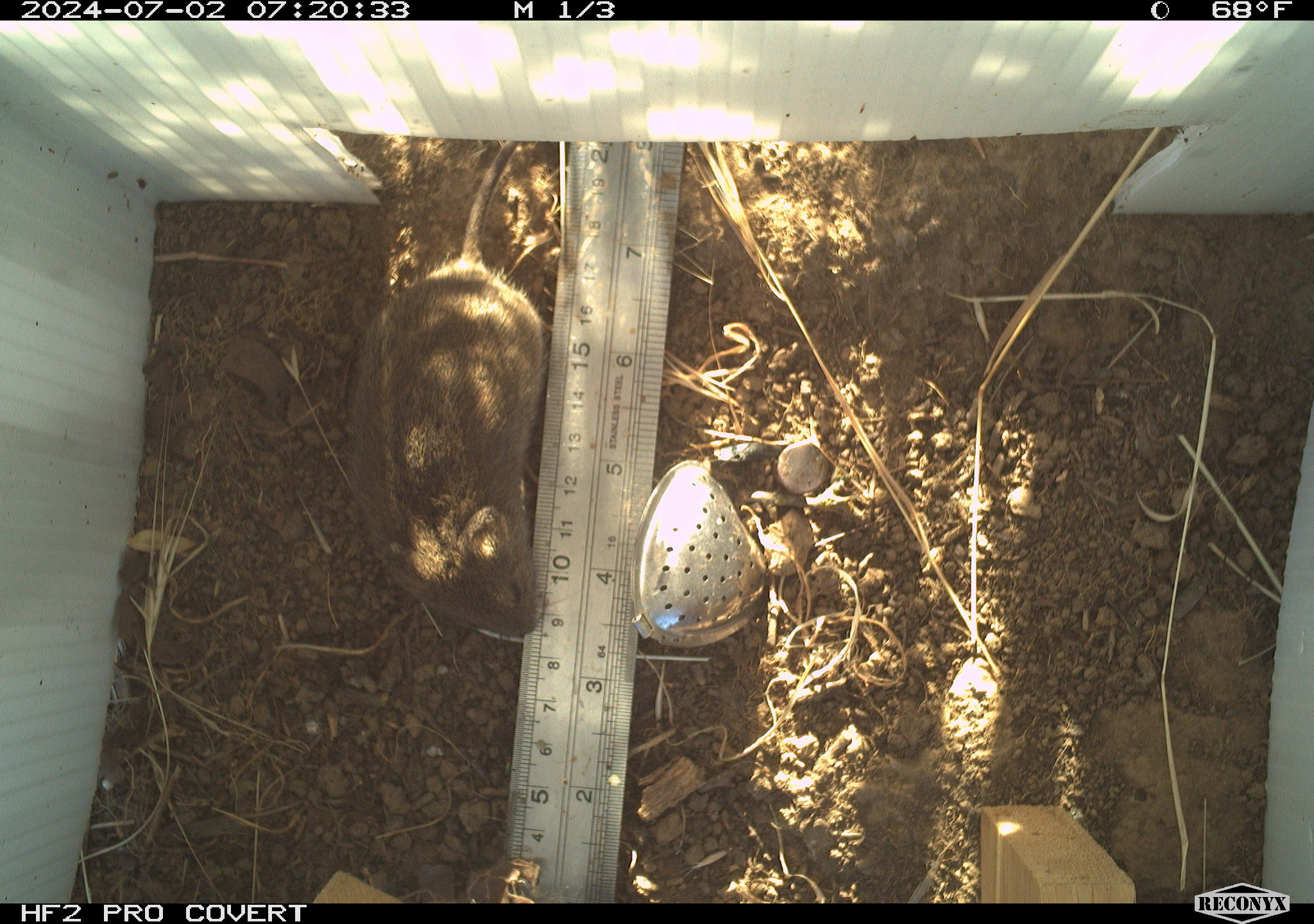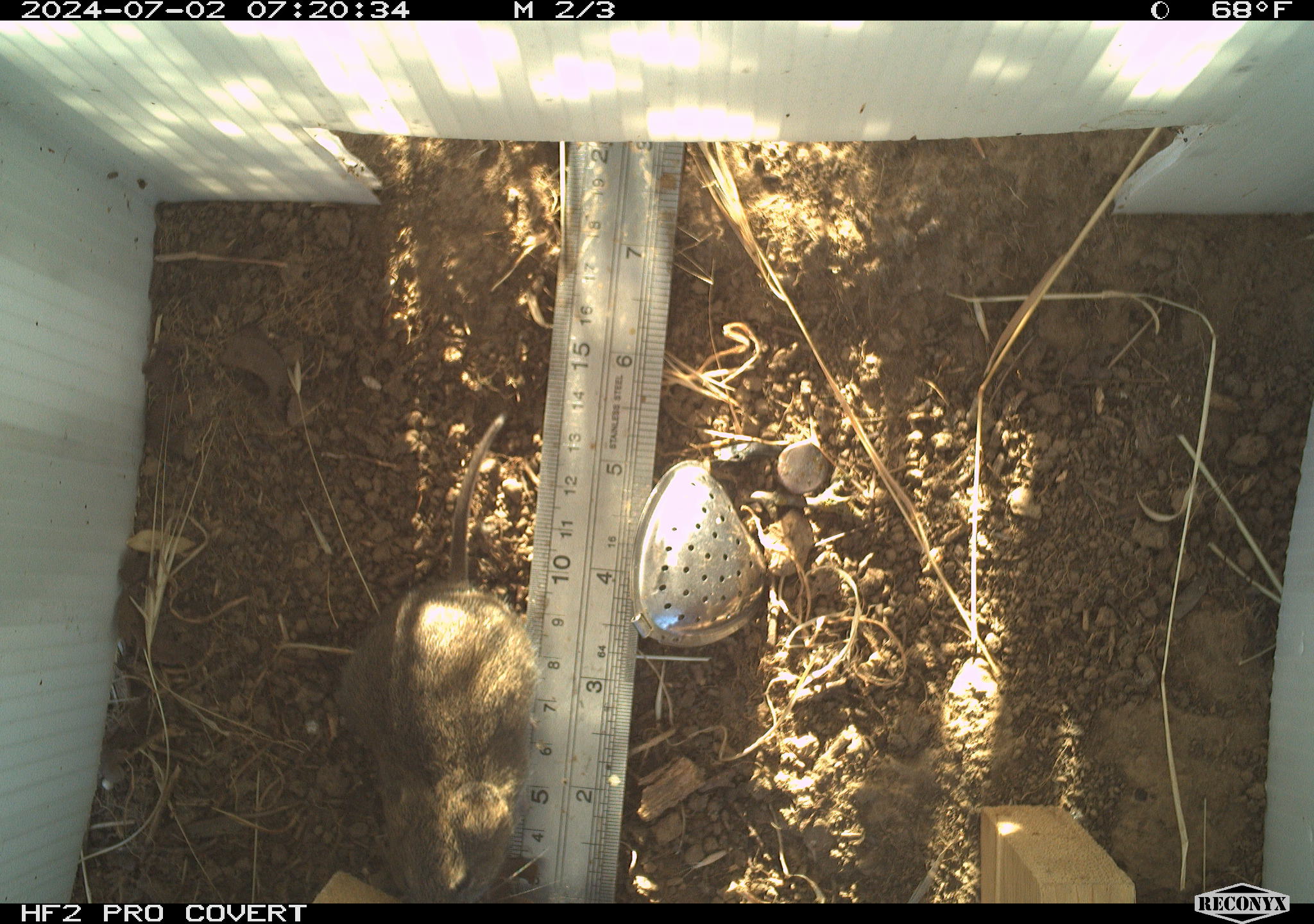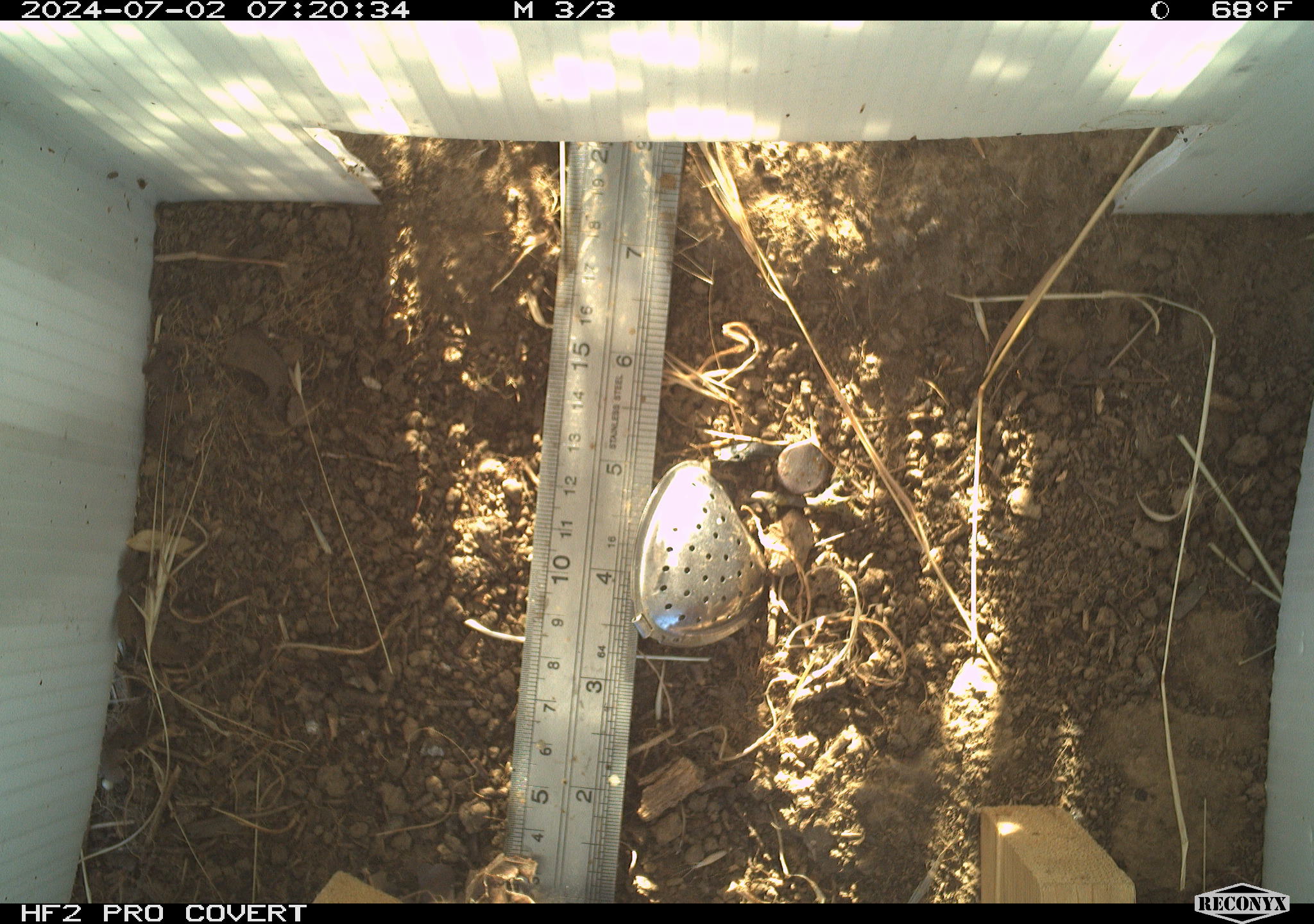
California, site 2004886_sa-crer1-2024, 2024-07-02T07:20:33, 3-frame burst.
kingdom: Animalia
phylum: Chordata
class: Mammalia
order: Rodentia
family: Cricetidae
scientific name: Arvicolinae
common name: voles, lemmings, and muskrats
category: arvicolinae subfamily